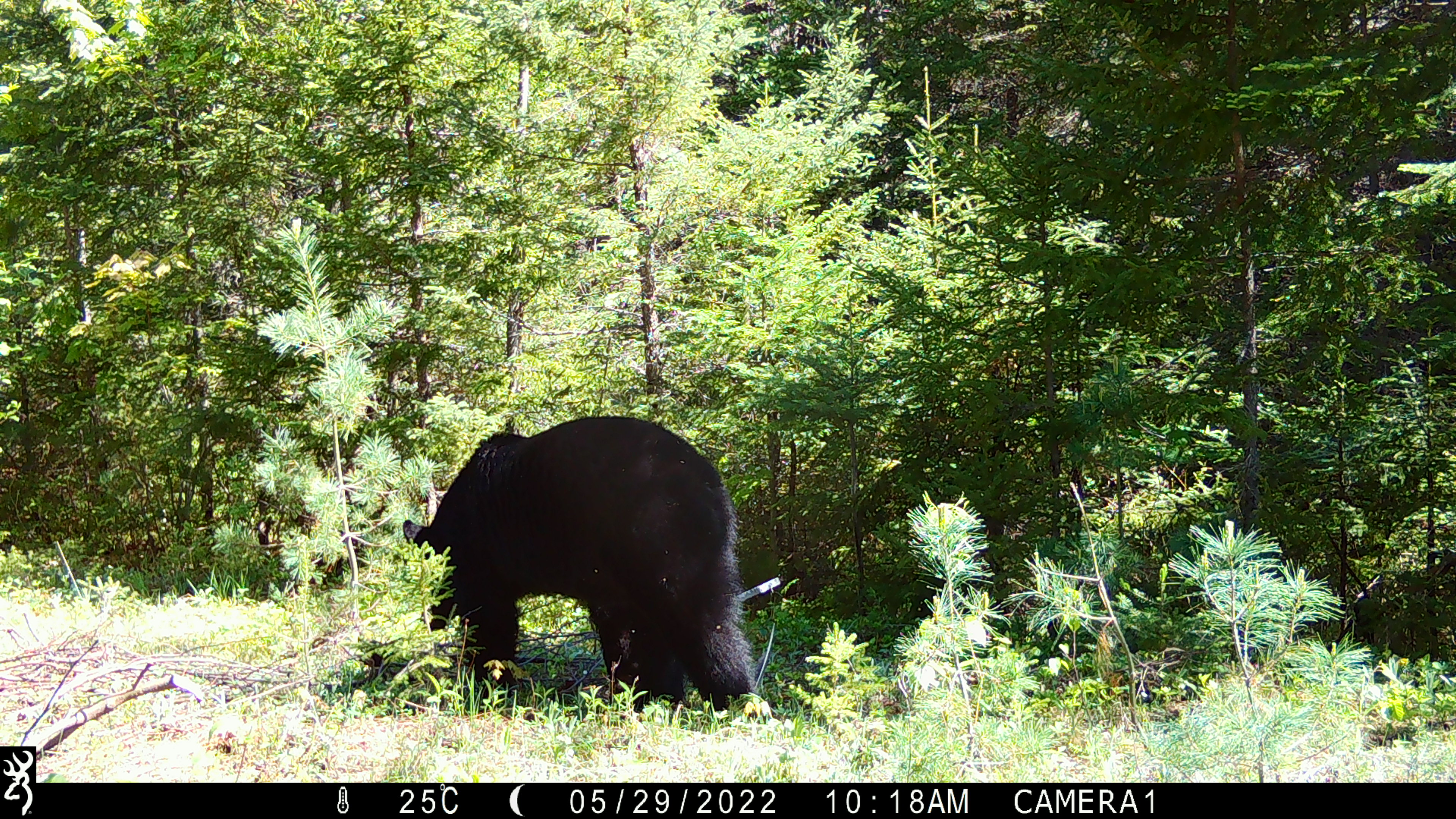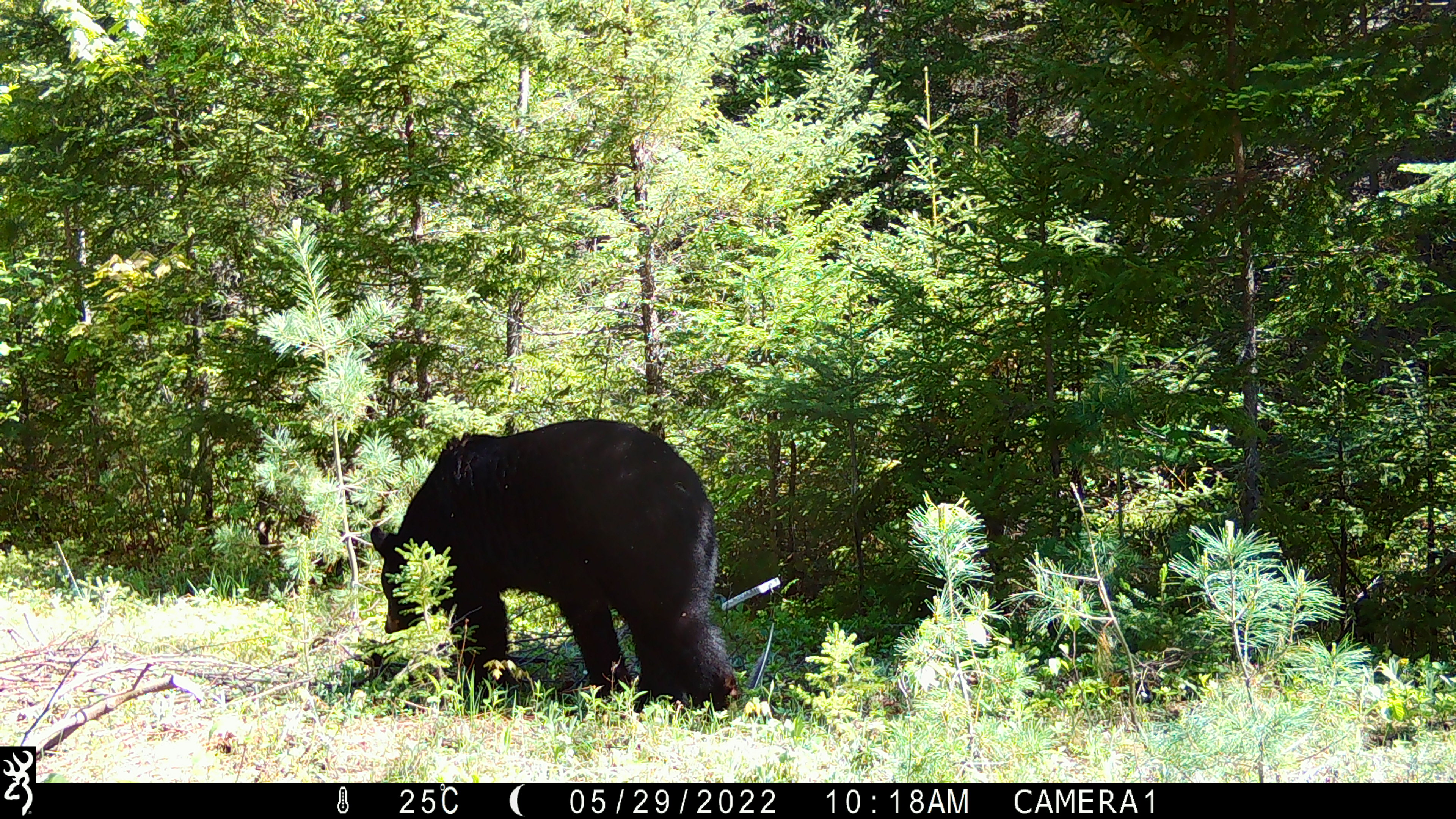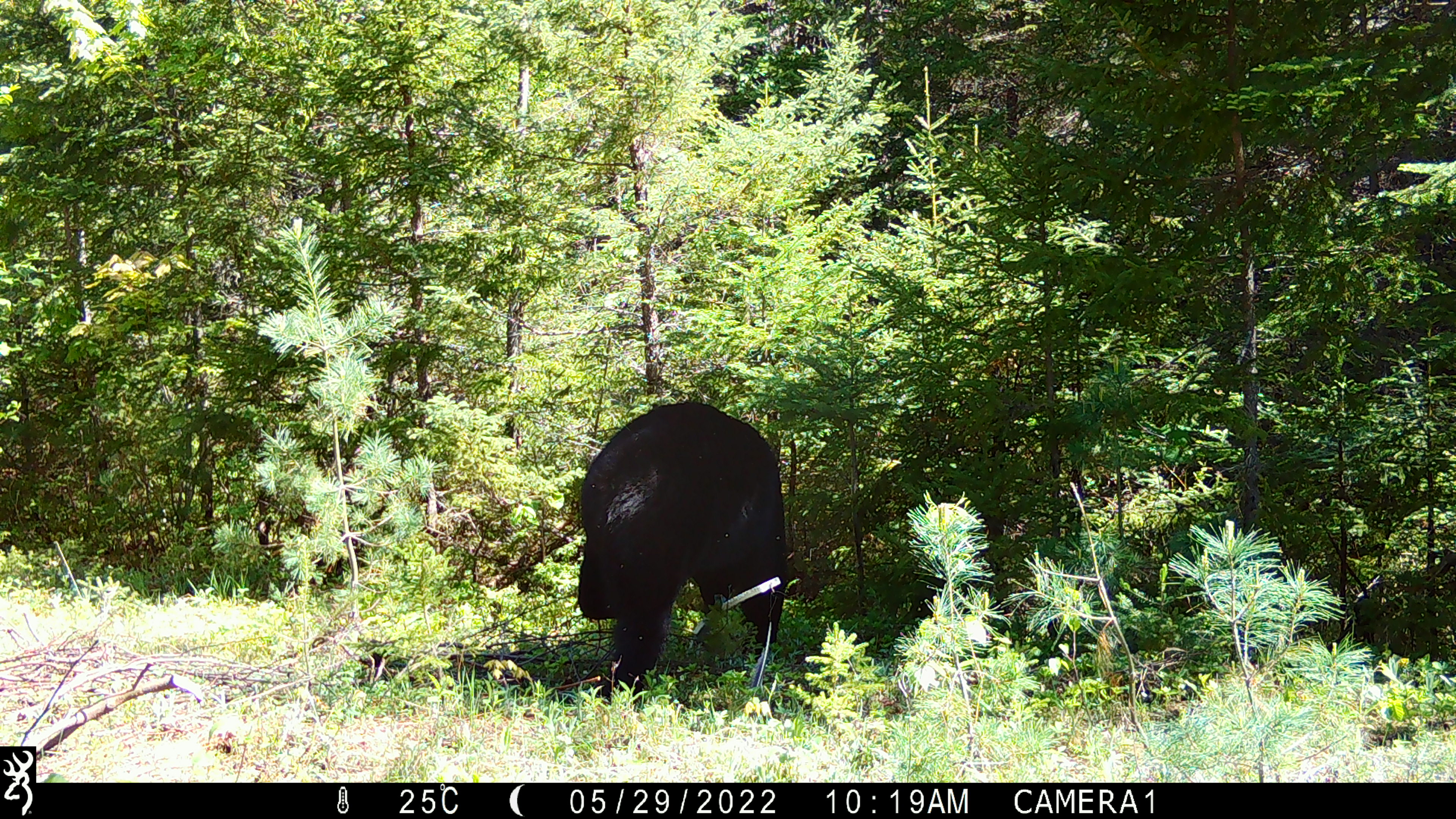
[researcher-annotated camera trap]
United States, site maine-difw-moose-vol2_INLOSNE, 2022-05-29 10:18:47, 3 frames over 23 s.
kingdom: Animalia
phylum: Chordata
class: Mammalia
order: Carnivora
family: Ursidae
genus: Ursus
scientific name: Ursus americanus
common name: black bear